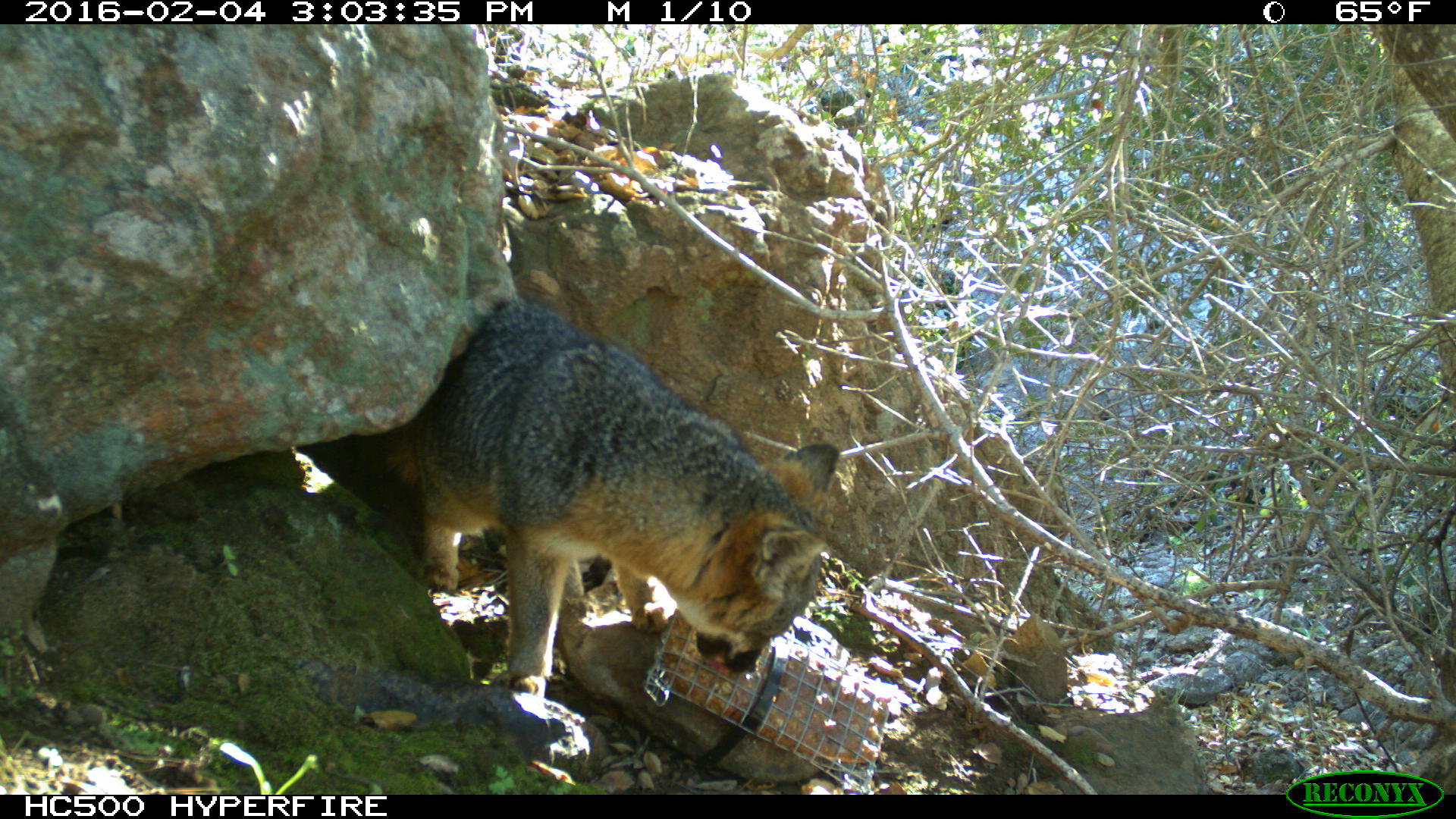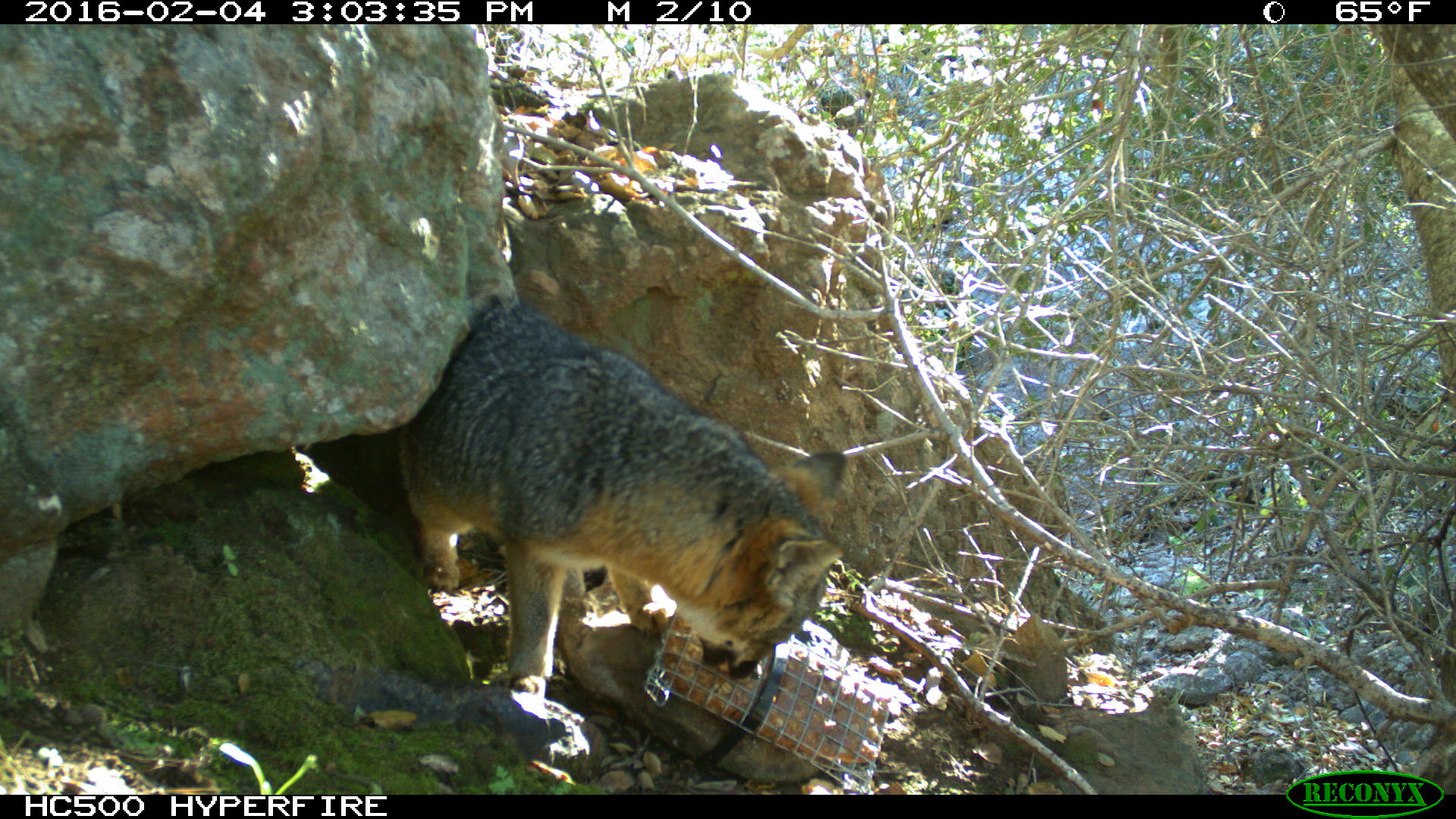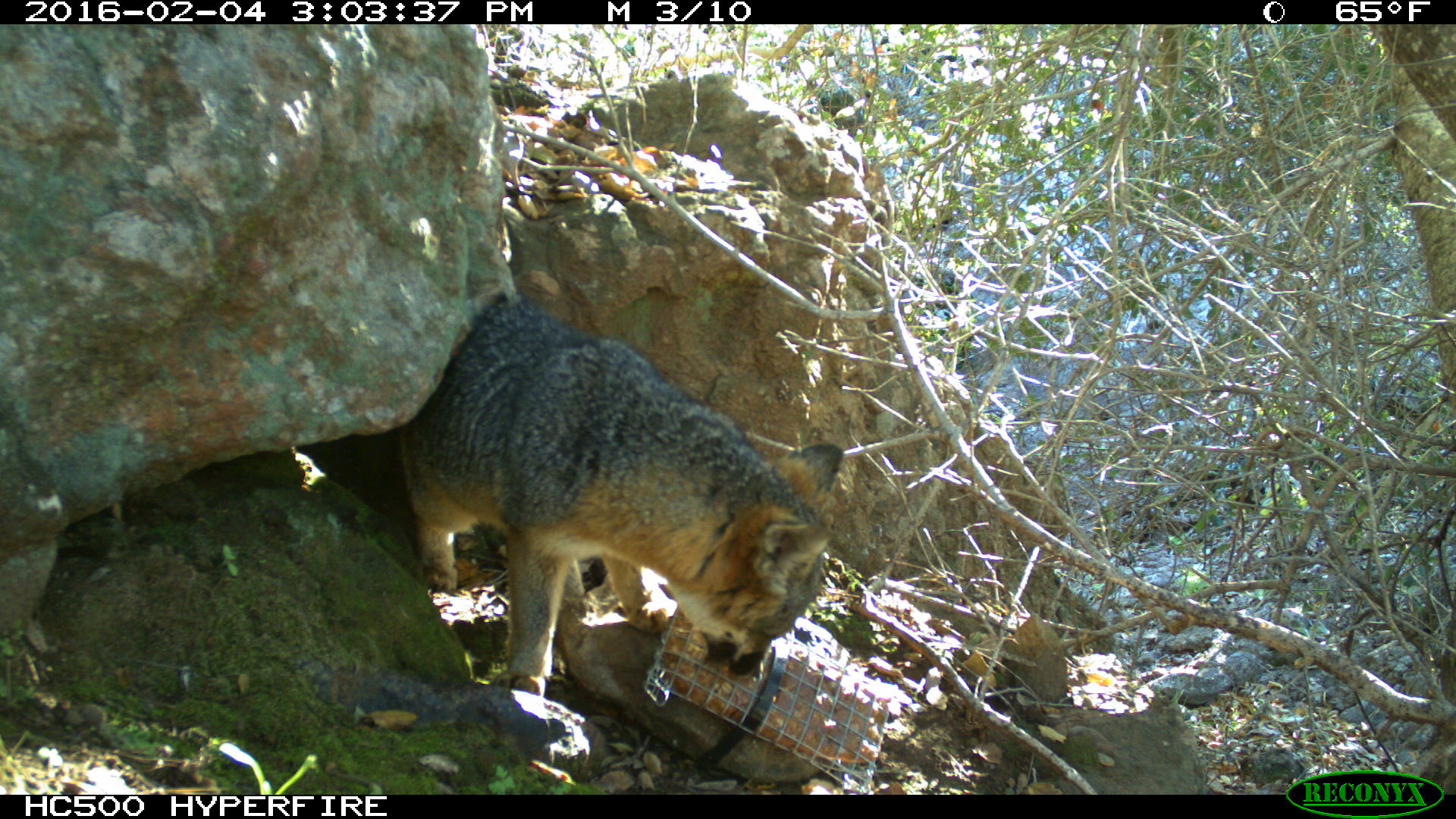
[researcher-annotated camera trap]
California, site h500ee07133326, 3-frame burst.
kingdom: Animalia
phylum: Chordata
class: Mammalia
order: Carnivora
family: Canidae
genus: Urocyon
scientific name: Urocyon littoralis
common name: island fox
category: fox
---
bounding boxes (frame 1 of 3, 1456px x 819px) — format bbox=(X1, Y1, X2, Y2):
fox: bbox=(376, 292, 840, 697)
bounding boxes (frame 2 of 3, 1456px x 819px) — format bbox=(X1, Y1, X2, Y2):
fox: bbox=(397, 300, 846, 696)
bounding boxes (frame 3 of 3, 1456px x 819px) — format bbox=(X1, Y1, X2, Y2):
fox: bbox=(346, 287, 844, 694)